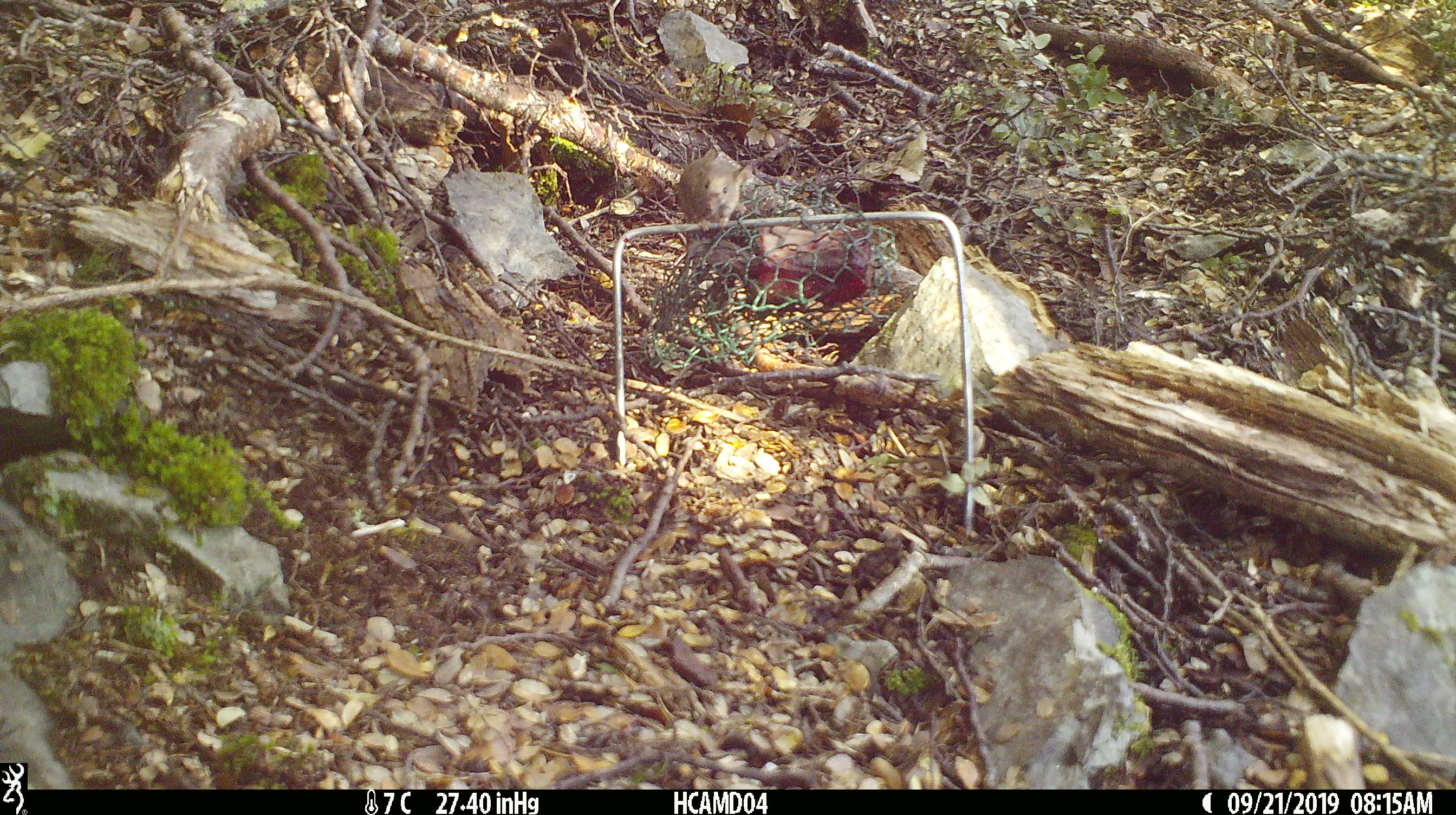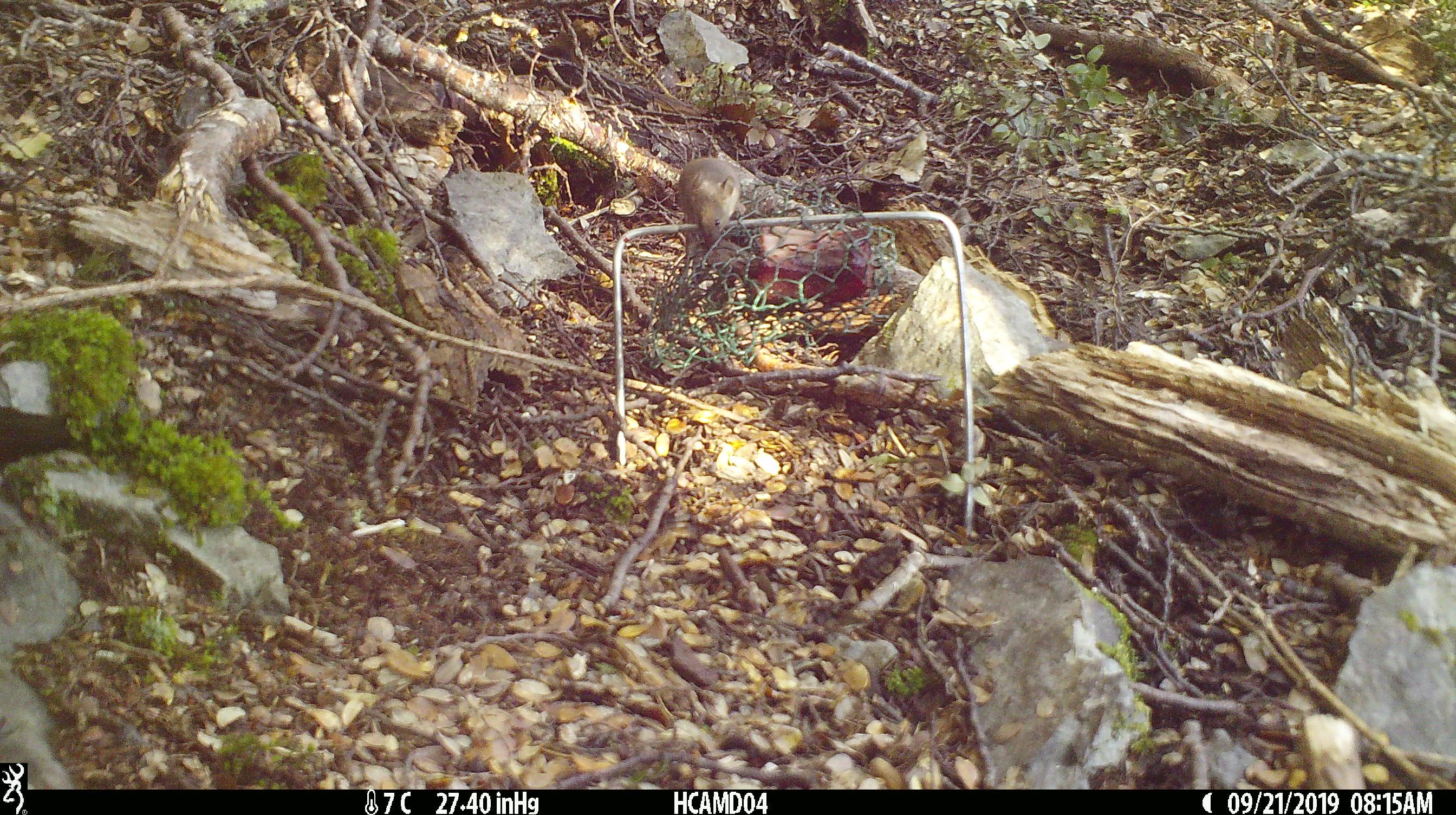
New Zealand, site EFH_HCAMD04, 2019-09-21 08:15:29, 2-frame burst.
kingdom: Animalia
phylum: Chordata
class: Mammalia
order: Rodentia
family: Muridae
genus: Mus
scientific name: Mus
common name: mouse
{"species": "mouse (Mus)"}